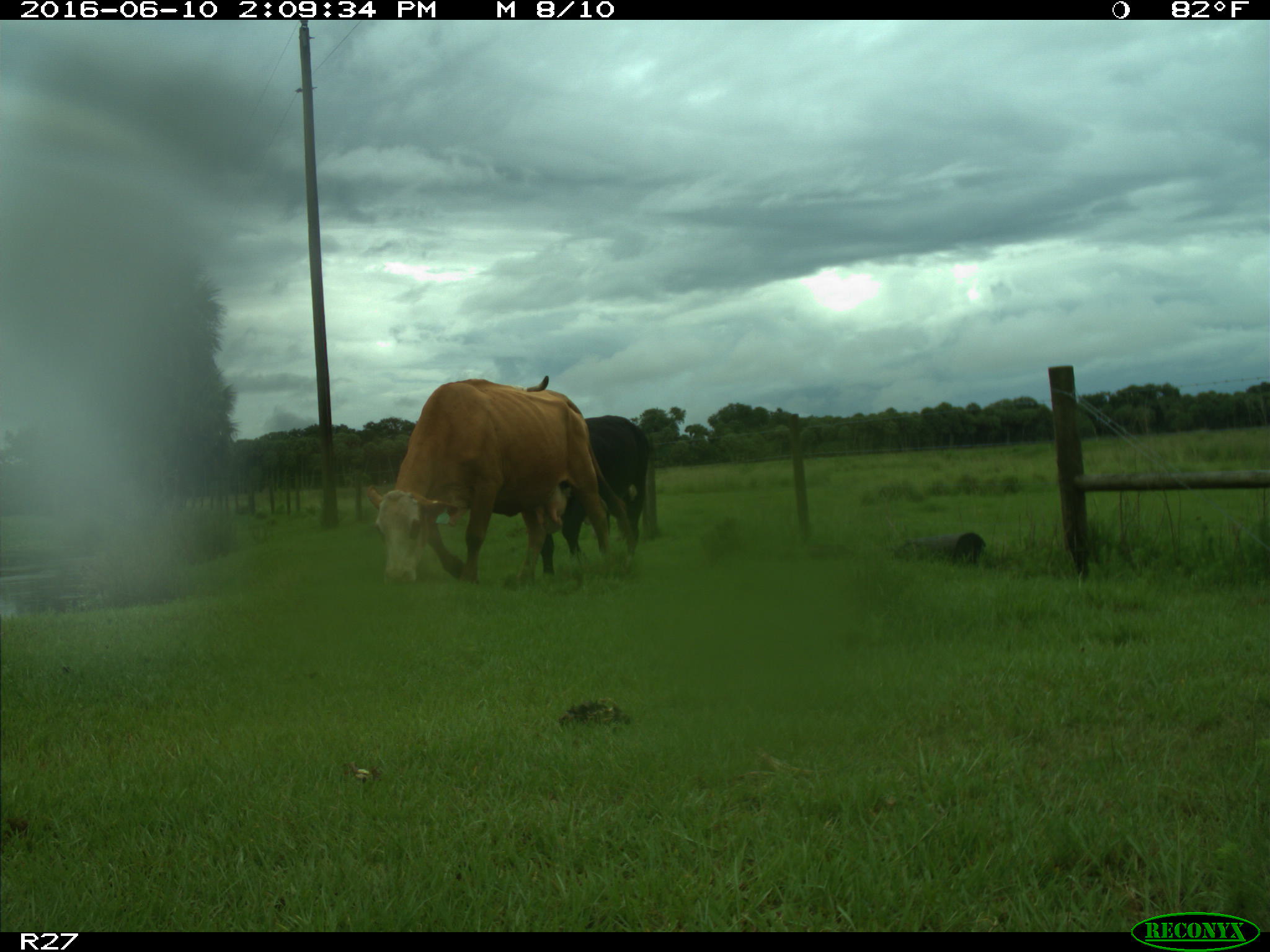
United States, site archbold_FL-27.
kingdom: Animalia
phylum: Chordata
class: Mammalia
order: Artiodactyla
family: Bovidae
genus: Bos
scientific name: Bos taurus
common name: domestic cow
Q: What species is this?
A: Bos taurus (domestic cow).